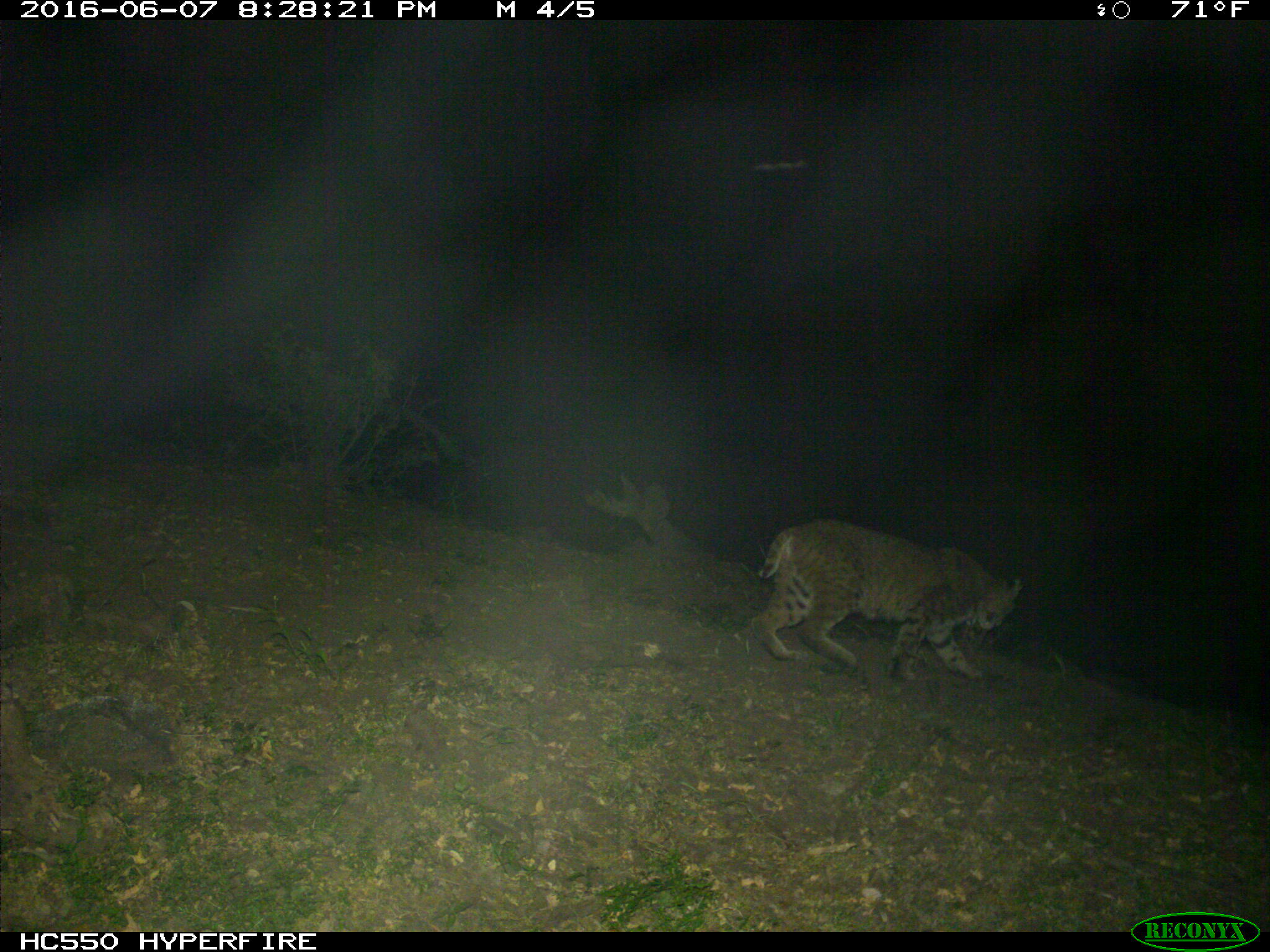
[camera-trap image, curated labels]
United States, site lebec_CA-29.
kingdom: Animalia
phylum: Chordata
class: Mammalia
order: Carnivora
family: Felidae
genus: Lynx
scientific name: Lynx rufus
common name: bobcat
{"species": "Lynx rufus (bobcat)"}